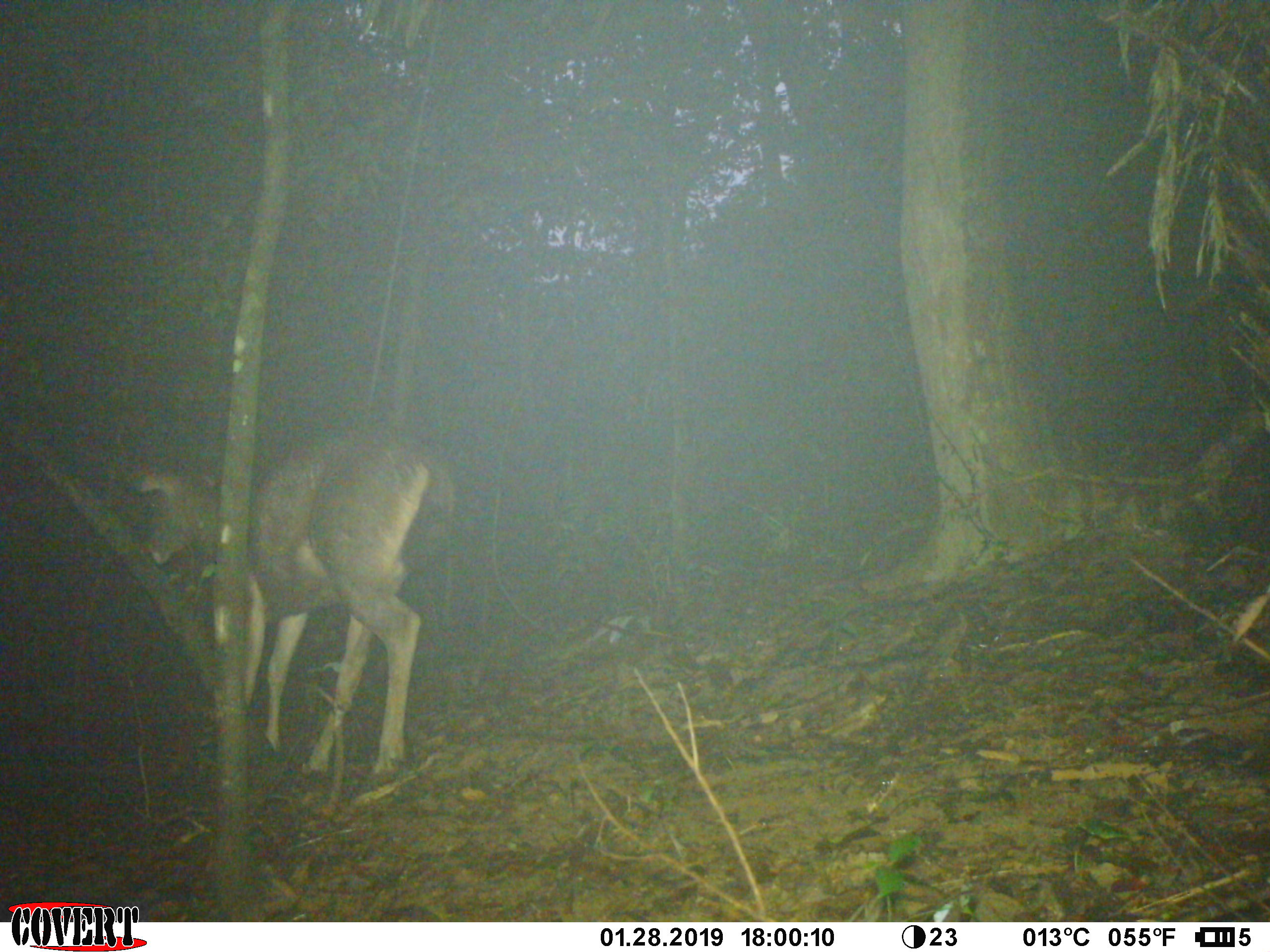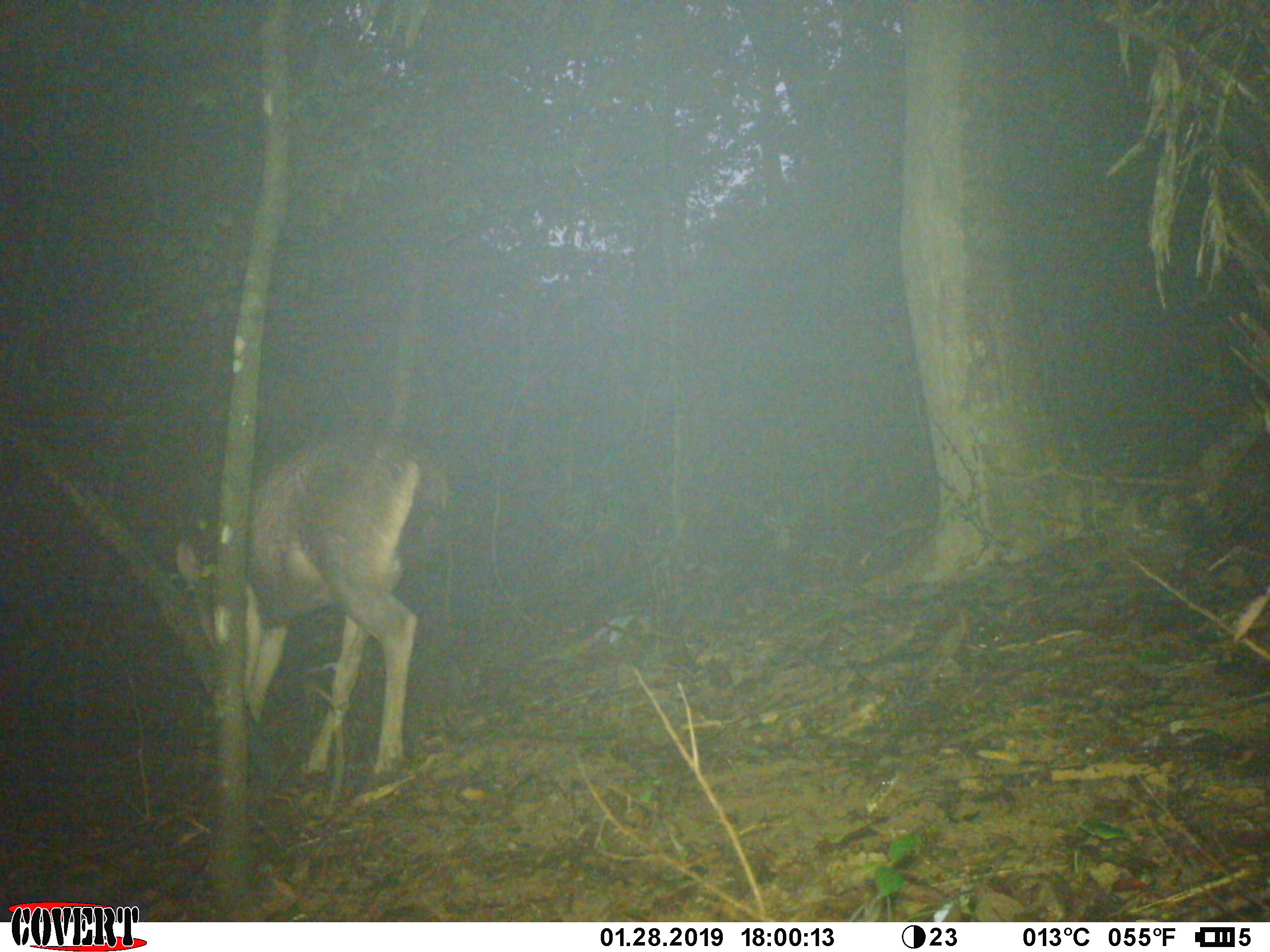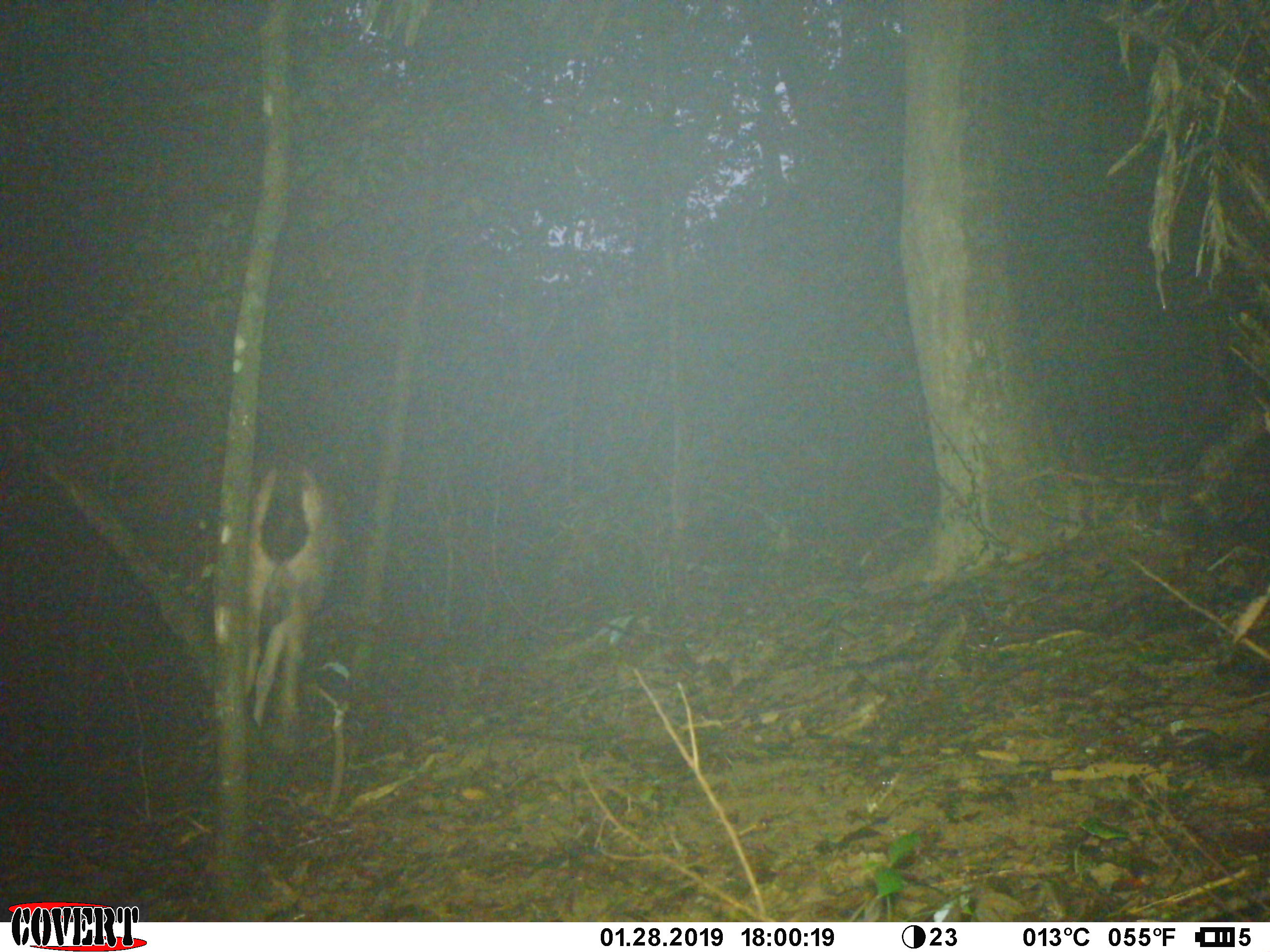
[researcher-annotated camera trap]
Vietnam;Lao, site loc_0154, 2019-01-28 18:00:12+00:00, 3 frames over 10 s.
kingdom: Animalia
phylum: Chordata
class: Mammalia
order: Artiodactyla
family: Cervidae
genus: Rusa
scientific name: Rusa unicolor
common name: sambar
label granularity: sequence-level